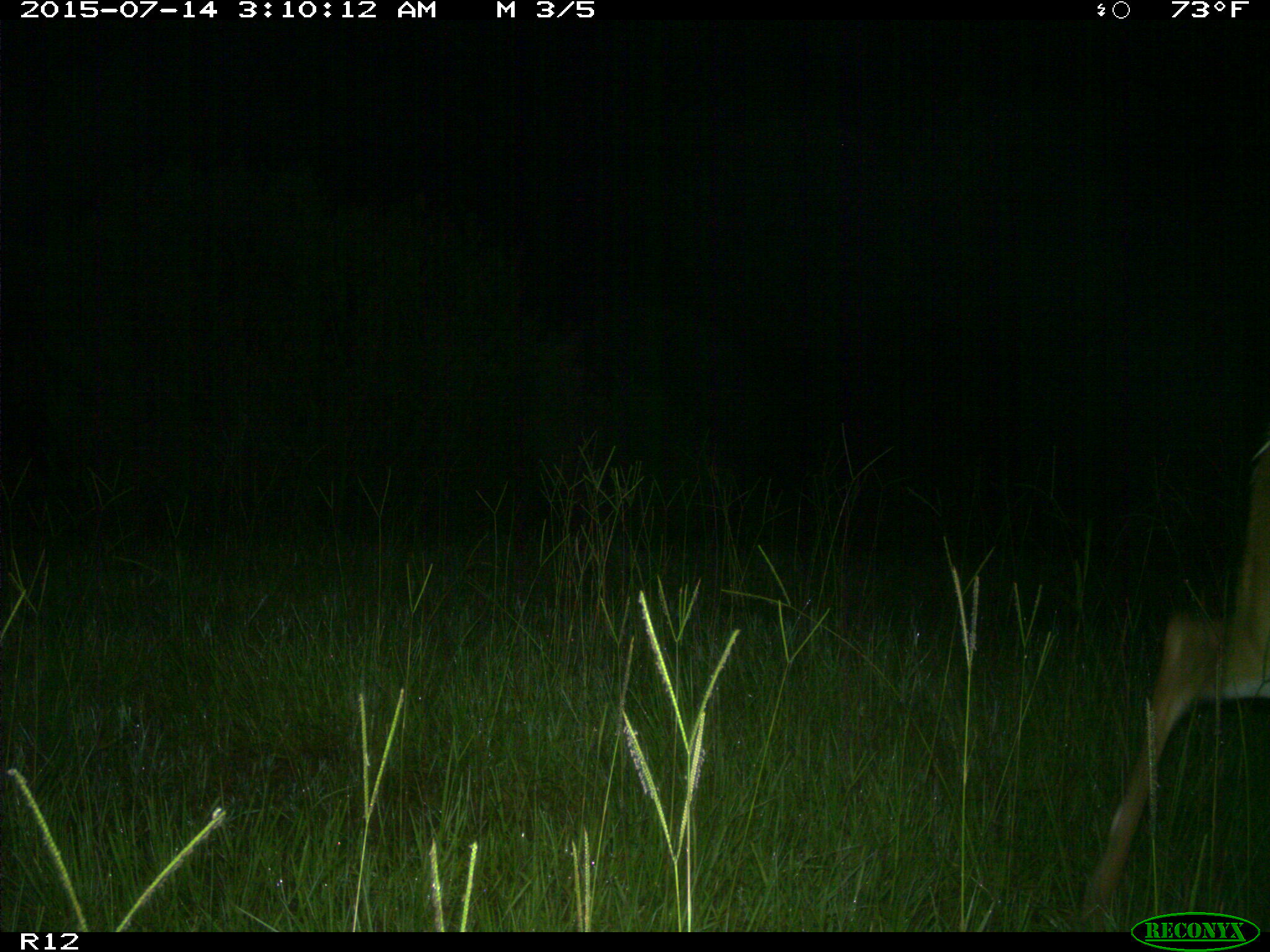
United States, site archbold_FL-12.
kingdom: Animalia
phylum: Chordata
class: Mammalia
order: Artiodactyla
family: Cervidae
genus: Odocoileus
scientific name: Odocoileus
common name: deer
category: unidentified deer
Unidentified deer (deer) (Odocoileus).